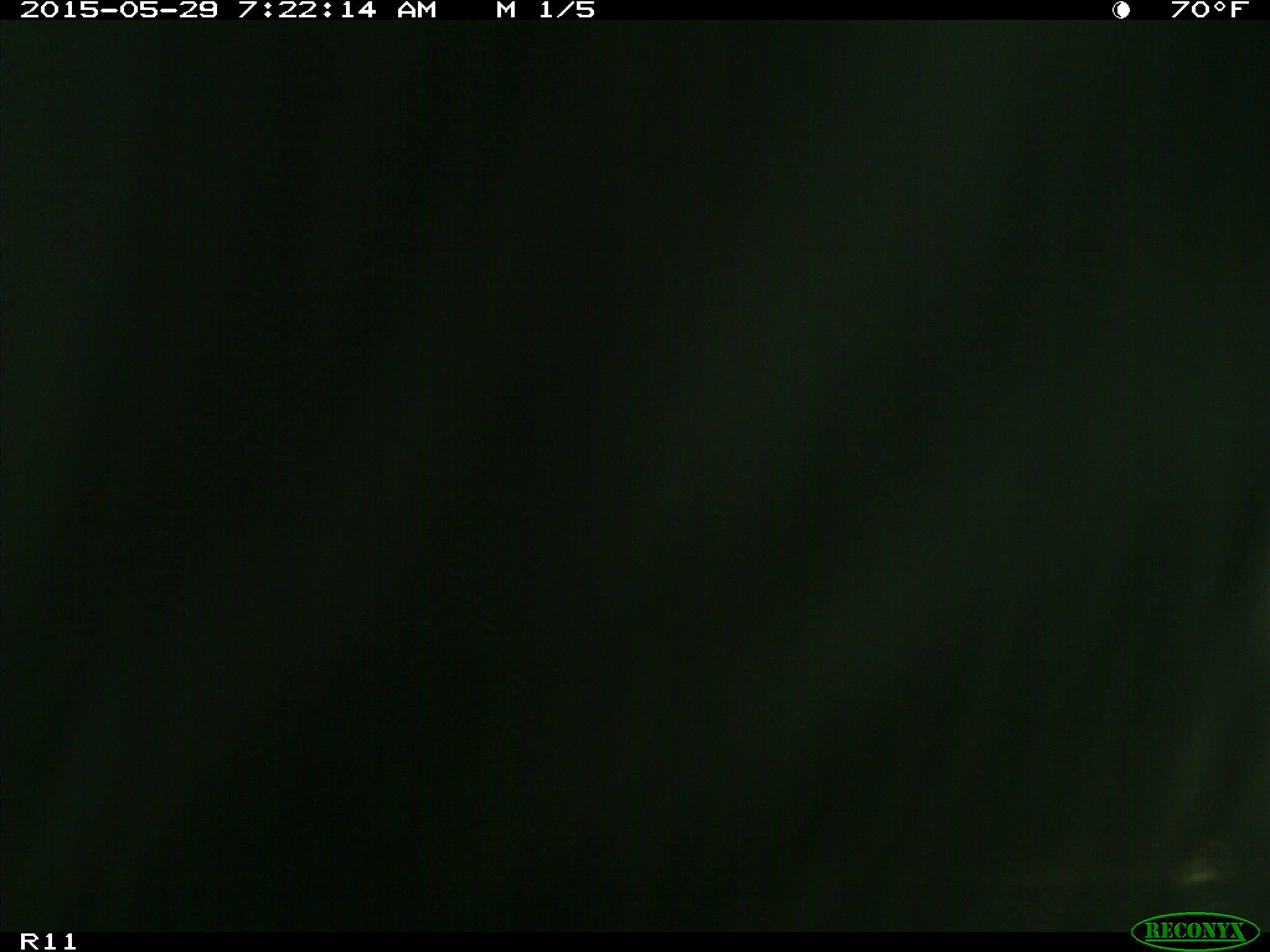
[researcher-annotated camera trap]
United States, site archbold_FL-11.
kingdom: Animalia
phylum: Chordata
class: Mammalia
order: Artiodactyla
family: Bovidae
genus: Bos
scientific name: Bos taurus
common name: domestic cow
Bos taurus (domestic cow).